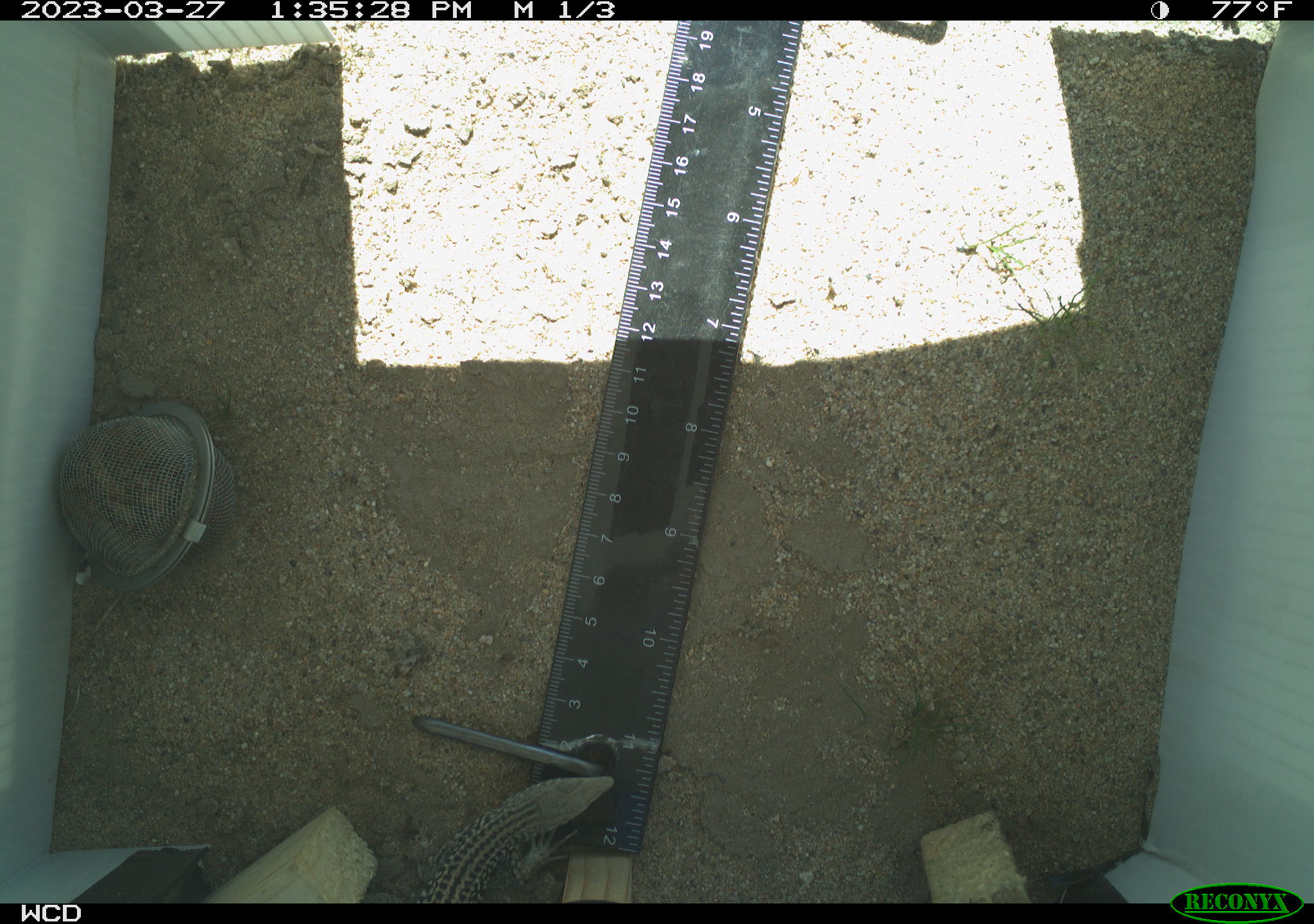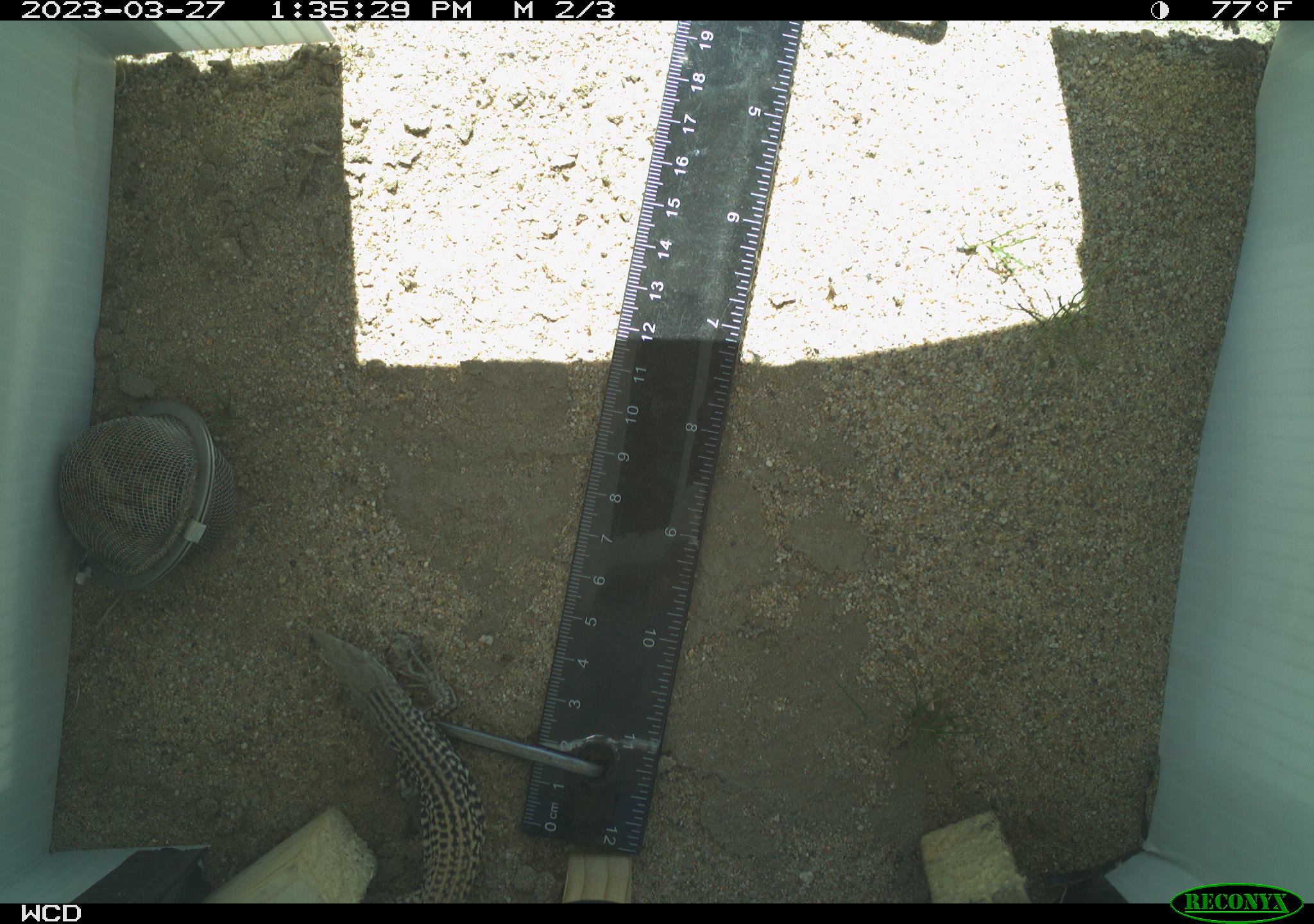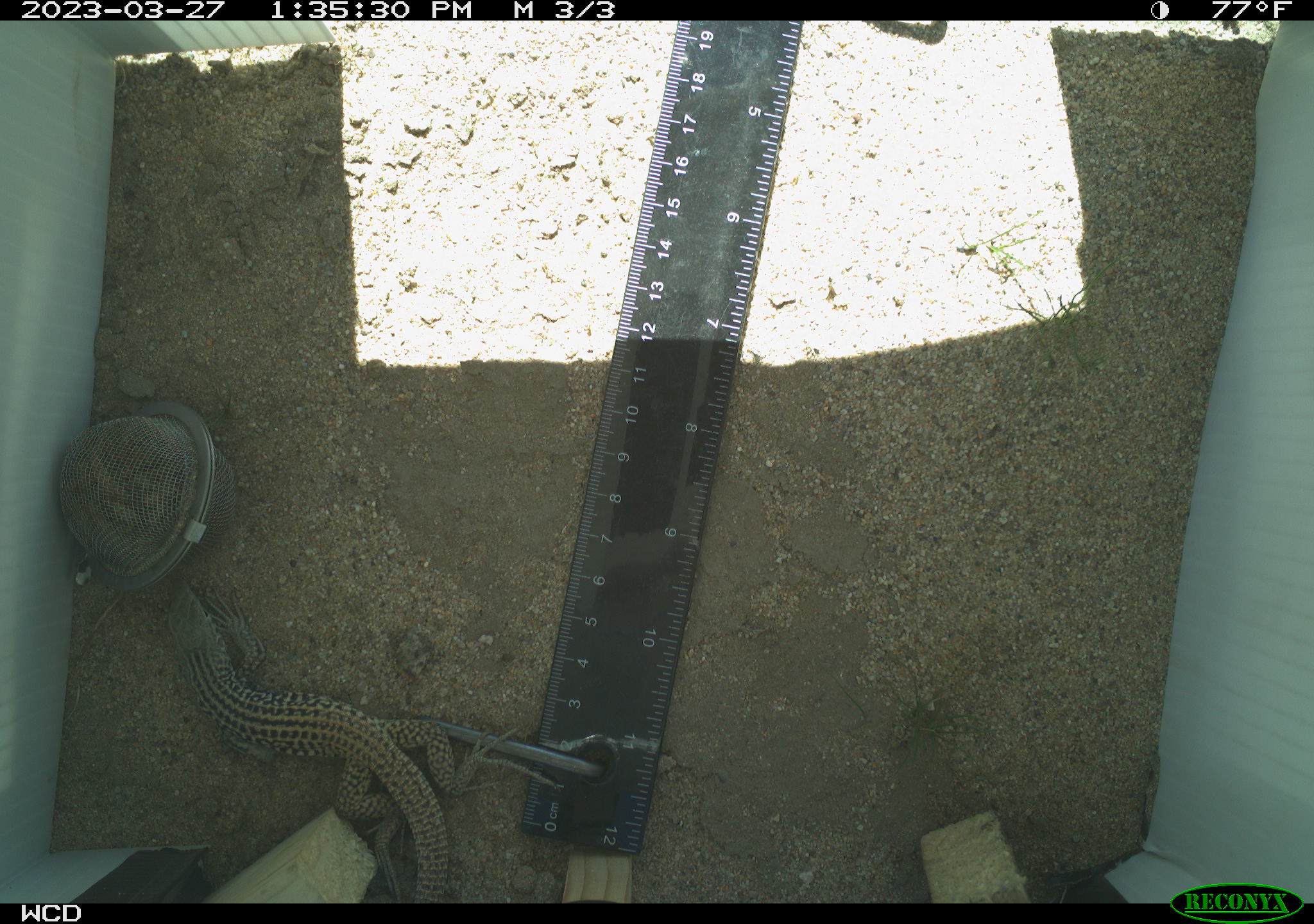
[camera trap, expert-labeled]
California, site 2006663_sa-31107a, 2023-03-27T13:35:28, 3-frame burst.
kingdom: Animalia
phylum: Chordata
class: Reptilia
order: Squamata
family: Teiidae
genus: Aspidoscelis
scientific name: Aspidoscelis tigris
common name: western whiptail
Western whiptail (Aspidoscelis tigris).